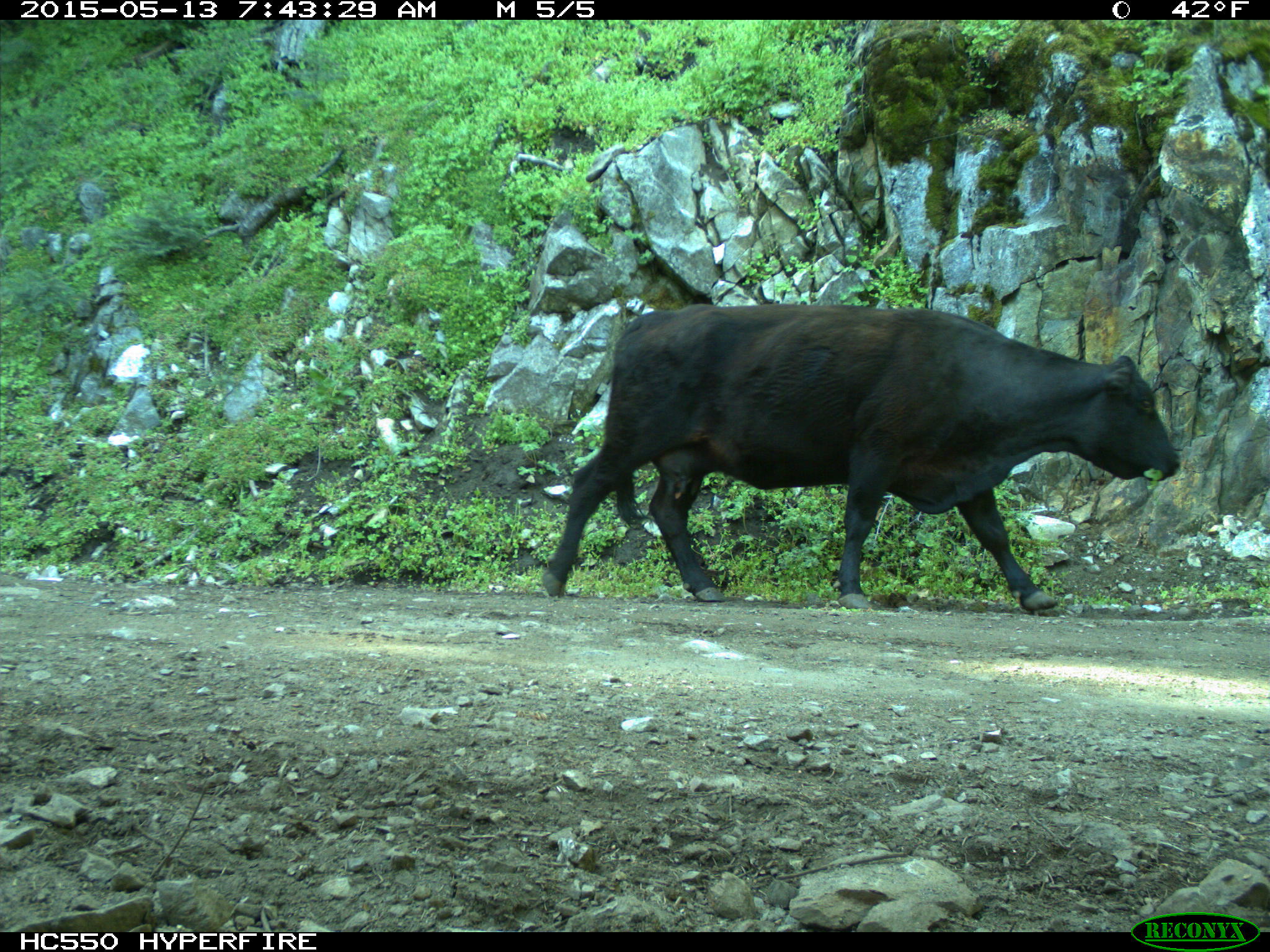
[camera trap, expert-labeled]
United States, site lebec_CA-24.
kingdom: Animalia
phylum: Chordata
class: Mammalia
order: Artiodactyla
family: Bovidae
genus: Bos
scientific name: Bos taurus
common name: domestic cow